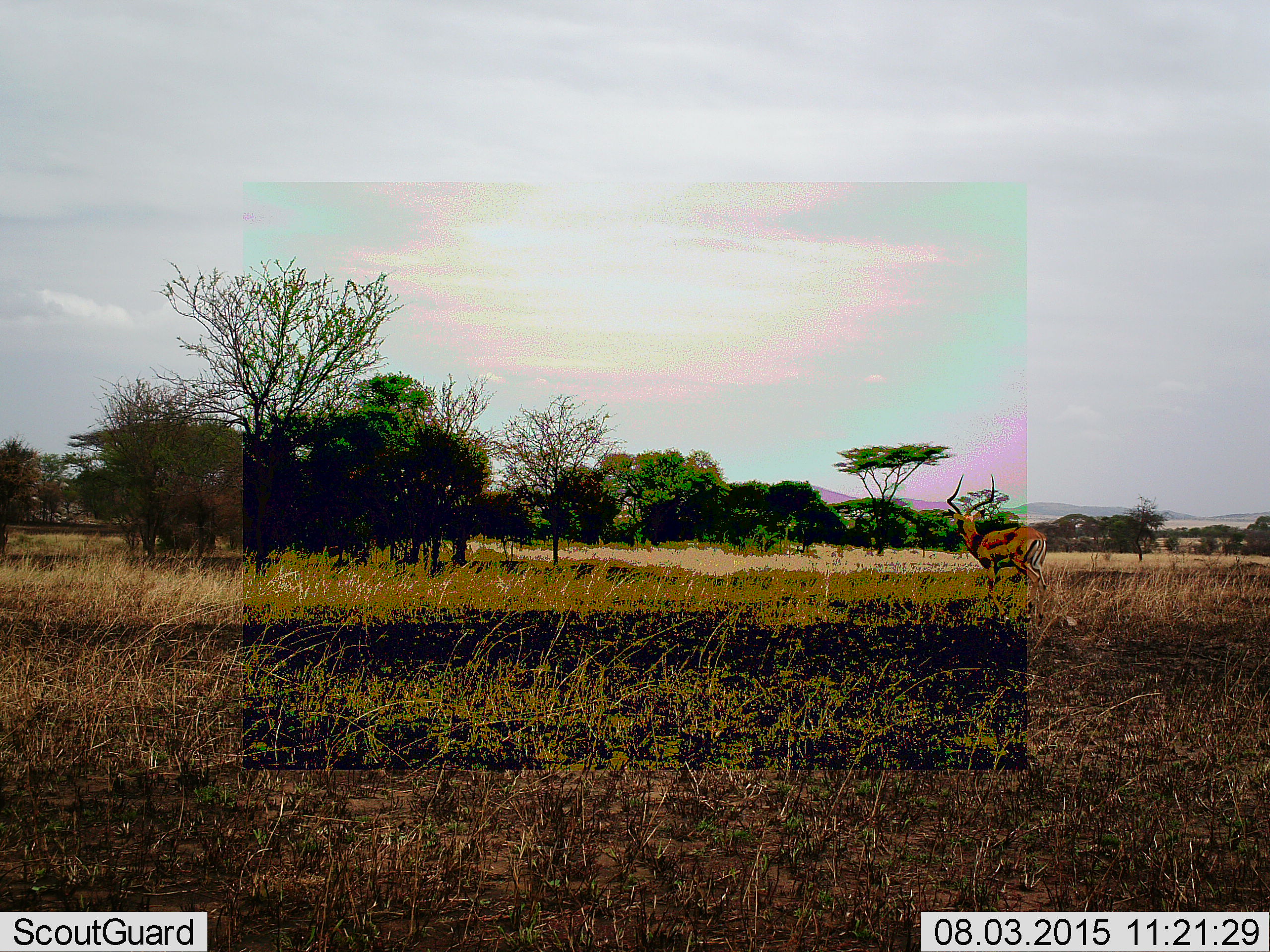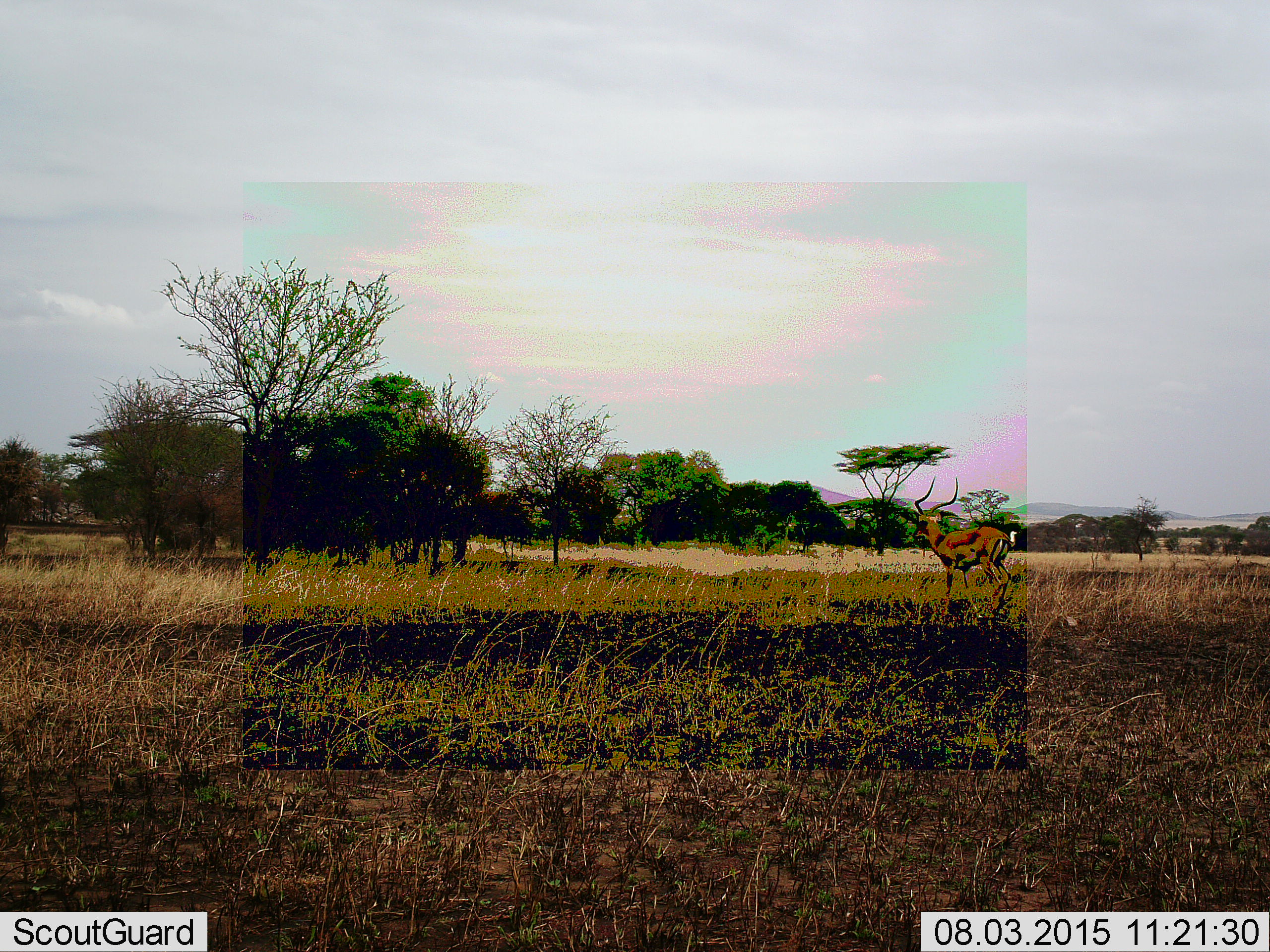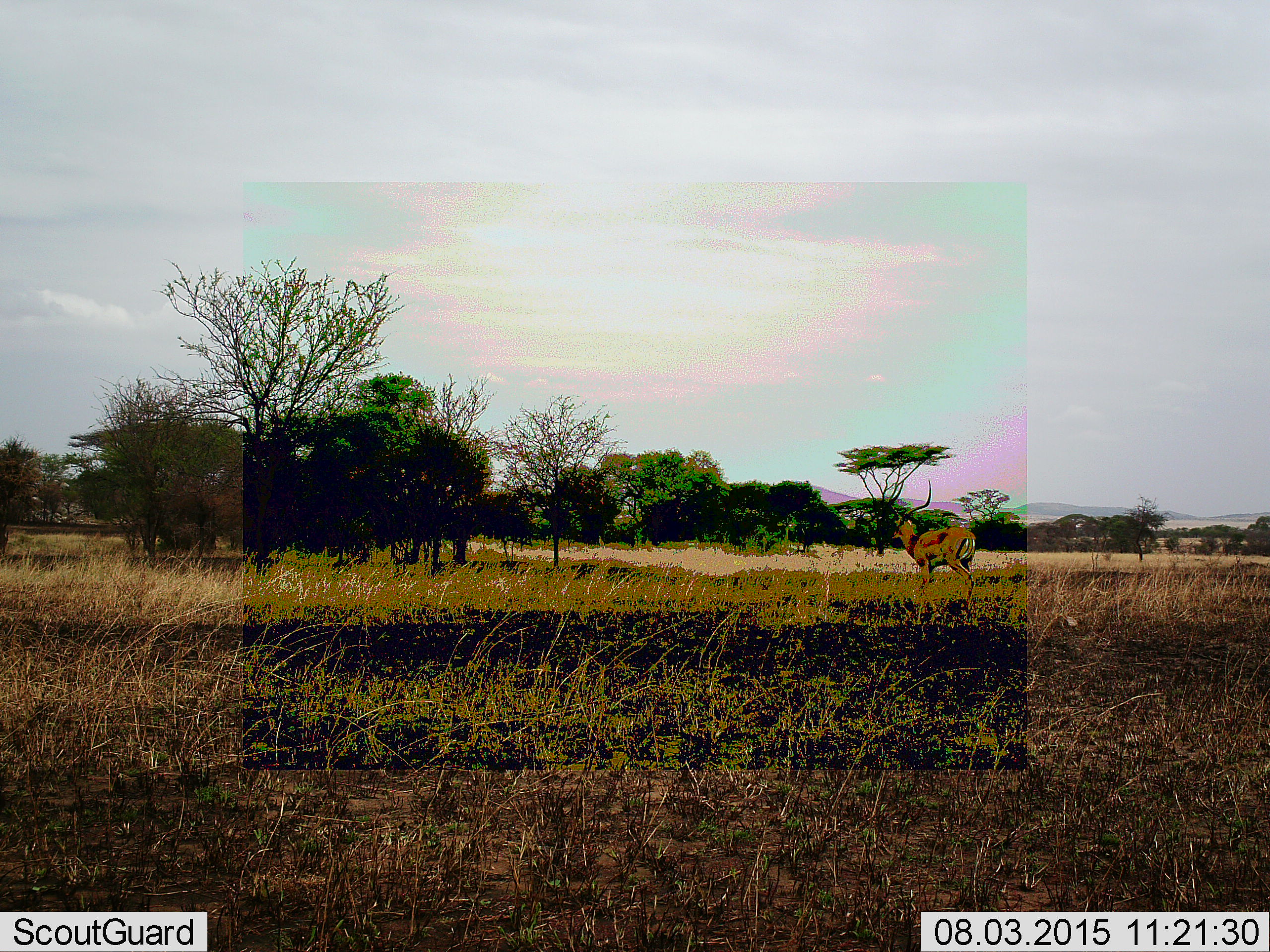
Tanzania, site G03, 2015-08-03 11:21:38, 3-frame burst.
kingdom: Animalia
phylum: Chordata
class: Mammalia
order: Artiodactyla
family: Bovidae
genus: Aepyceros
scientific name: Aepyceros melampus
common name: impala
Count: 1.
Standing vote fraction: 12%.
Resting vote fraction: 0%.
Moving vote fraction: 88%.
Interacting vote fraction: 0%.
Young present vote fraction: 0%.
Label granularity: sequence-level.